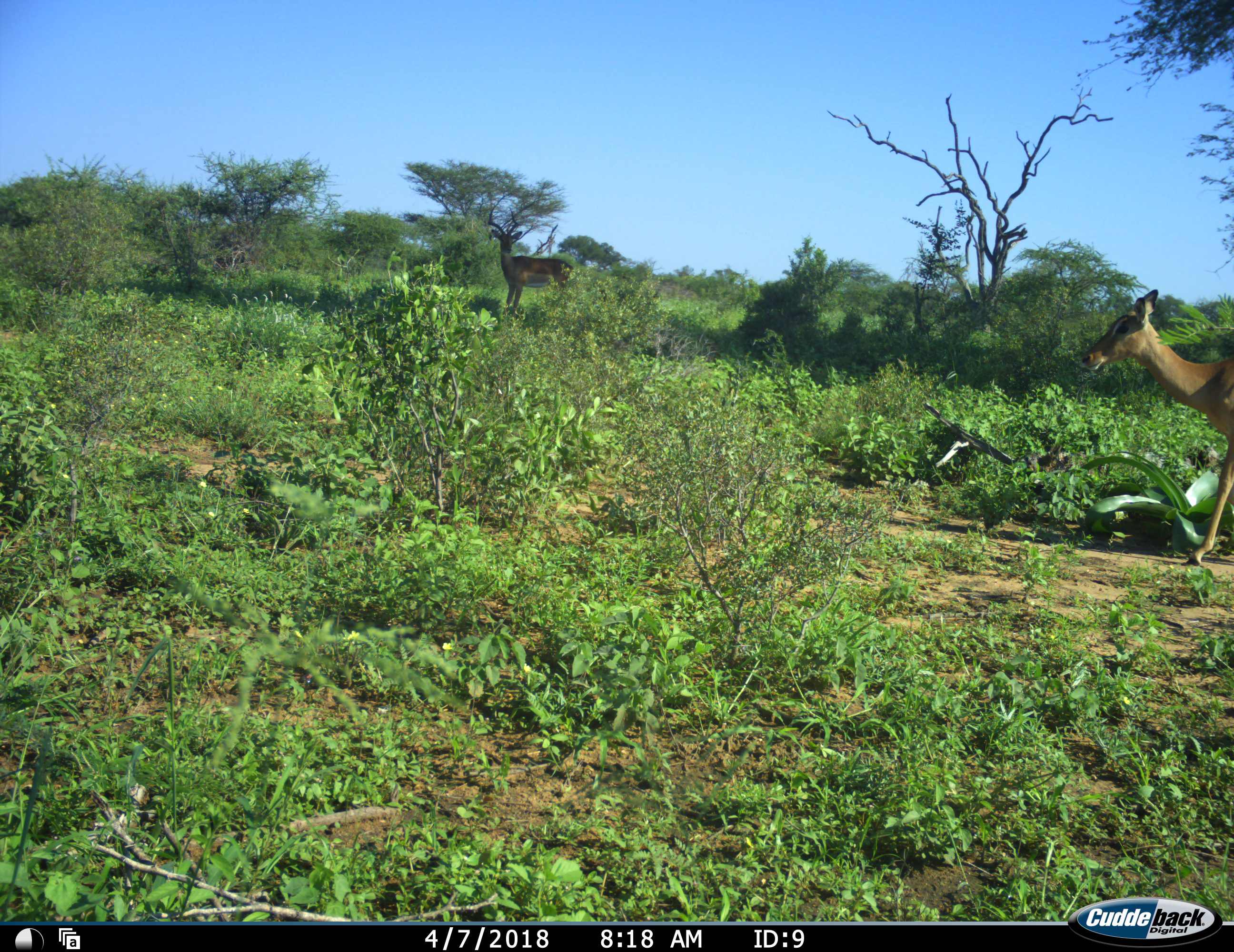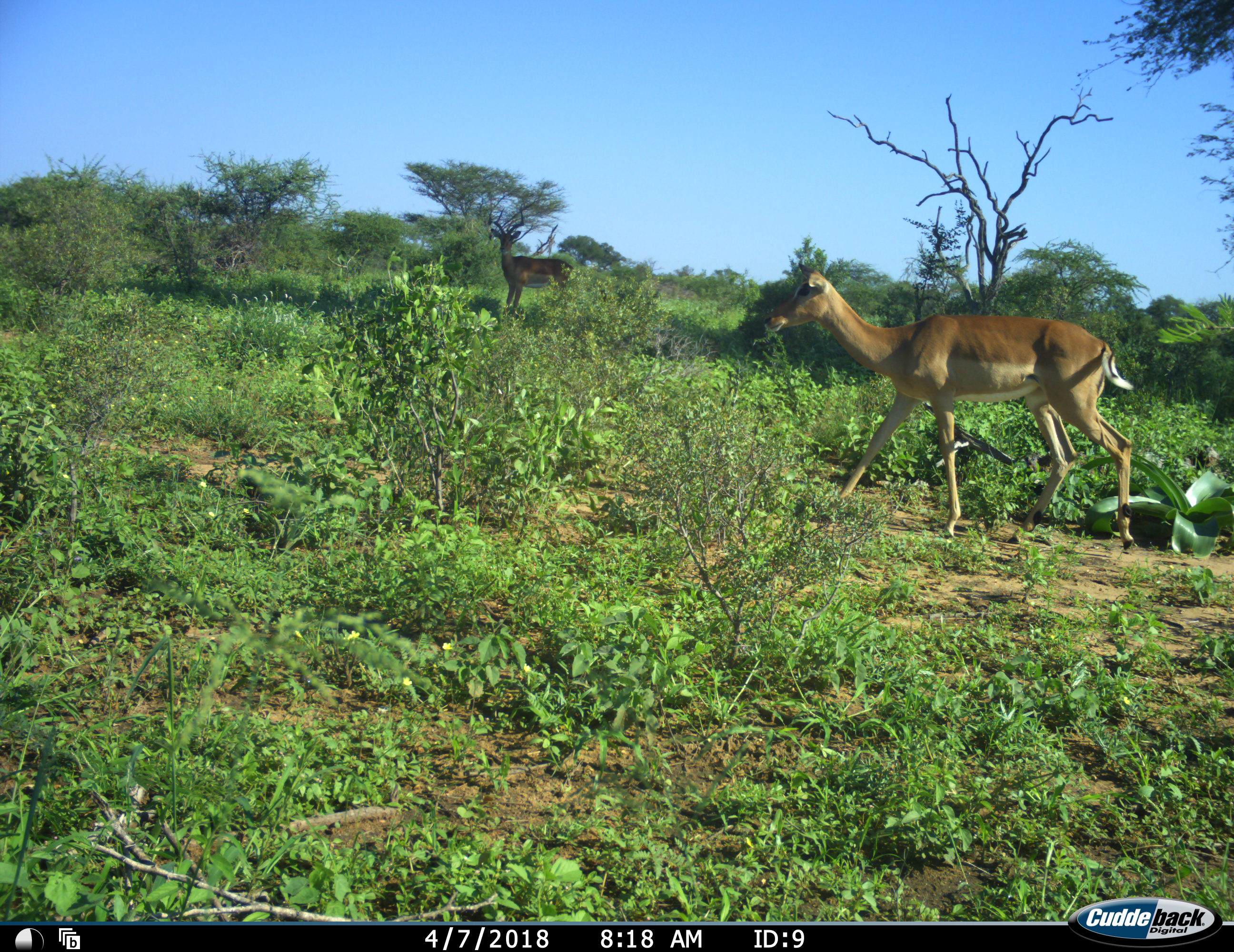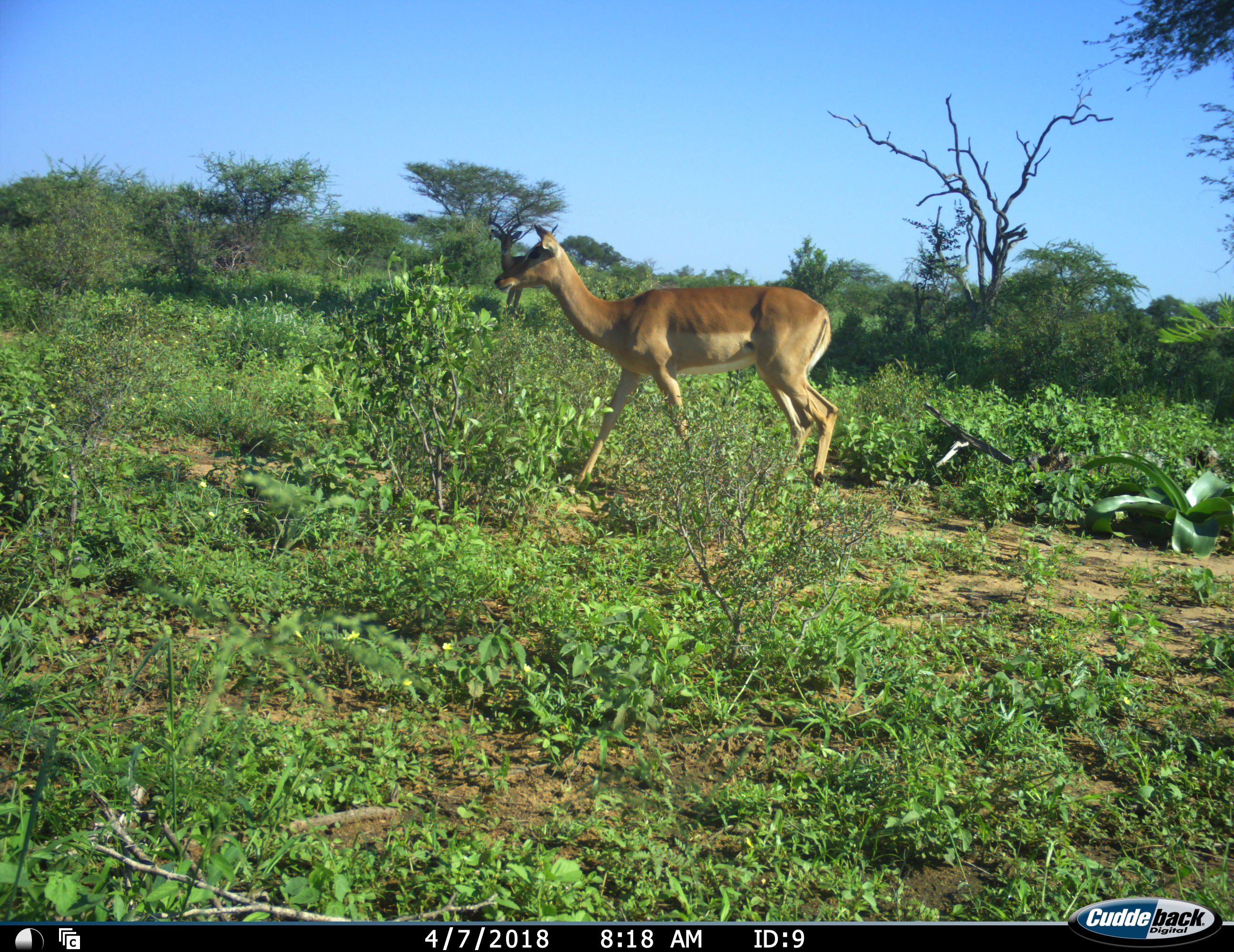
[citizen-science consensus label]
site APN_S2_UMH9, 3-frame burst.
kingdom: Animalia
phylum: Chordata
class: Mammalia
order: Artiodactyla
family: Bovidae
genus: Aepyceros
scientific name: Aepyceros melampus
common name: impala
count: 1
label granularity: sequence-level